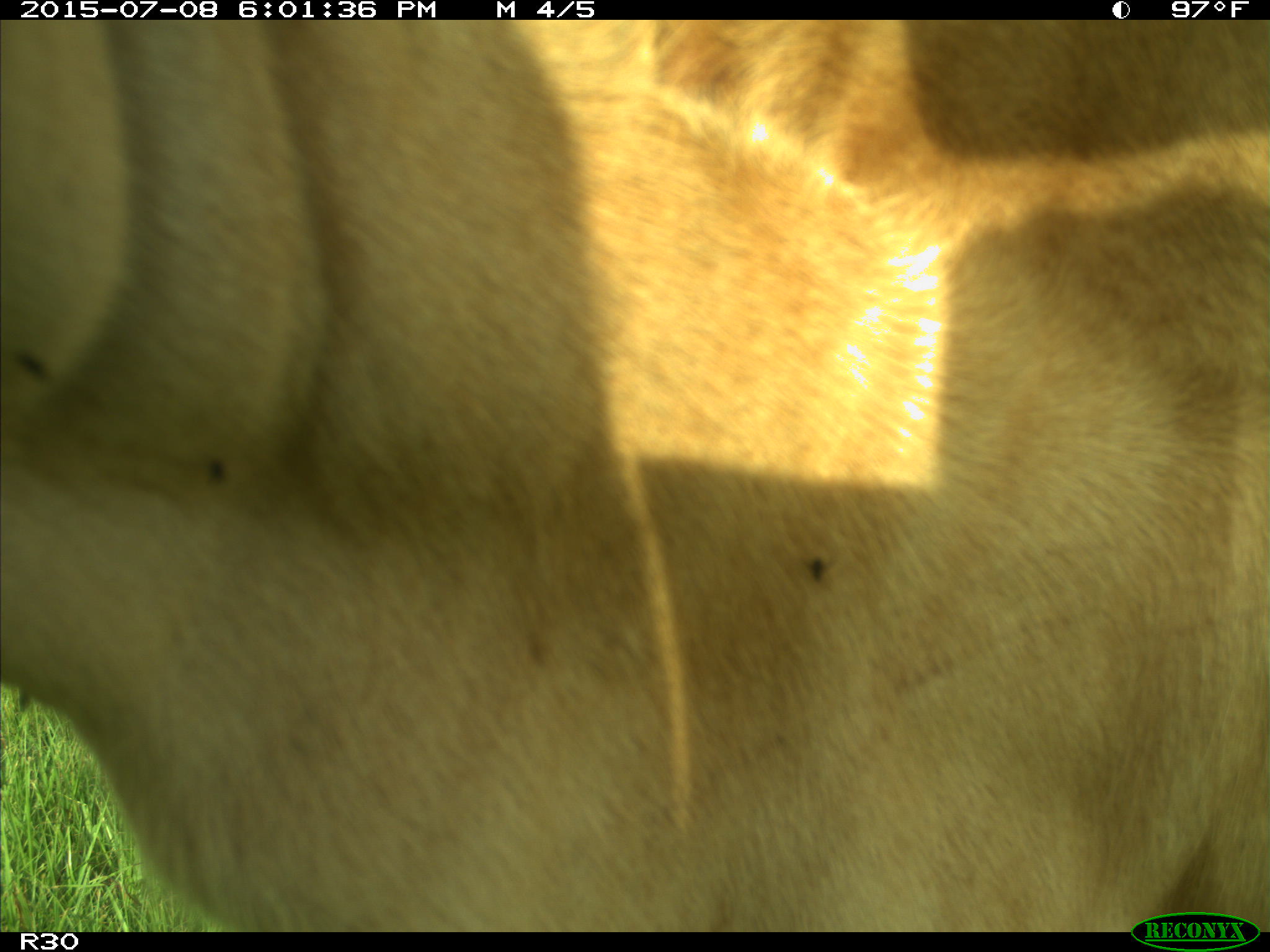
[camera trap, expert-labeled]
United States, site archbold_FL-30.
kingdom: Animalia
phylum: Chordata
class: Mammalia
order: Artiodactyla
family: Bovidae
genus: Bos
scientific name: Bos taurus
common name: domestic cow